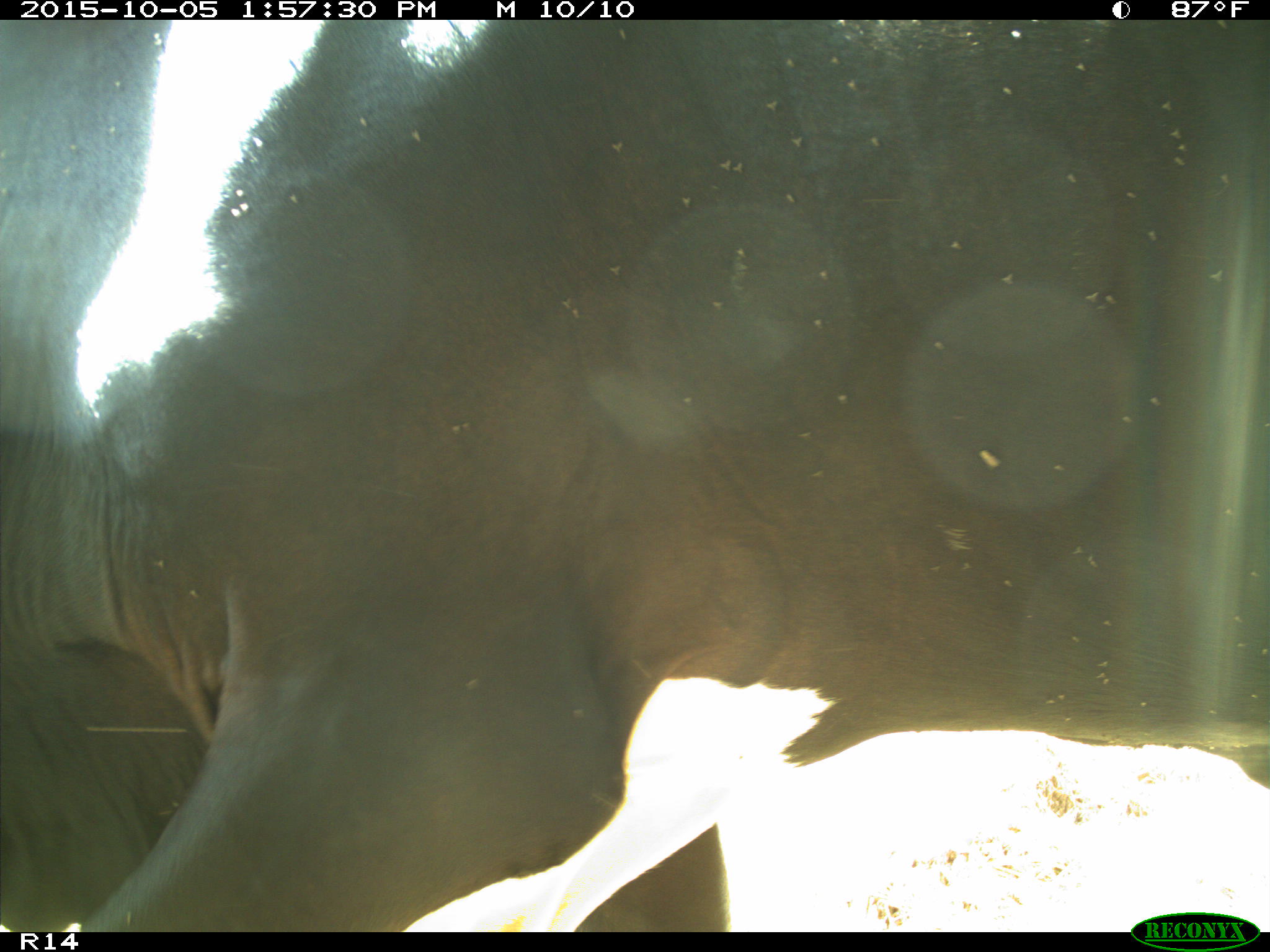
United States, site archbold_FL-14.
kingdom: Animalia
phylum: Chordata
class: Mammalia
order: Artiodactyla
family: Bovidae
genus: Bos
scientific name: Bos taurus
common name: domestic cow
Bos taurus (domestic cow).